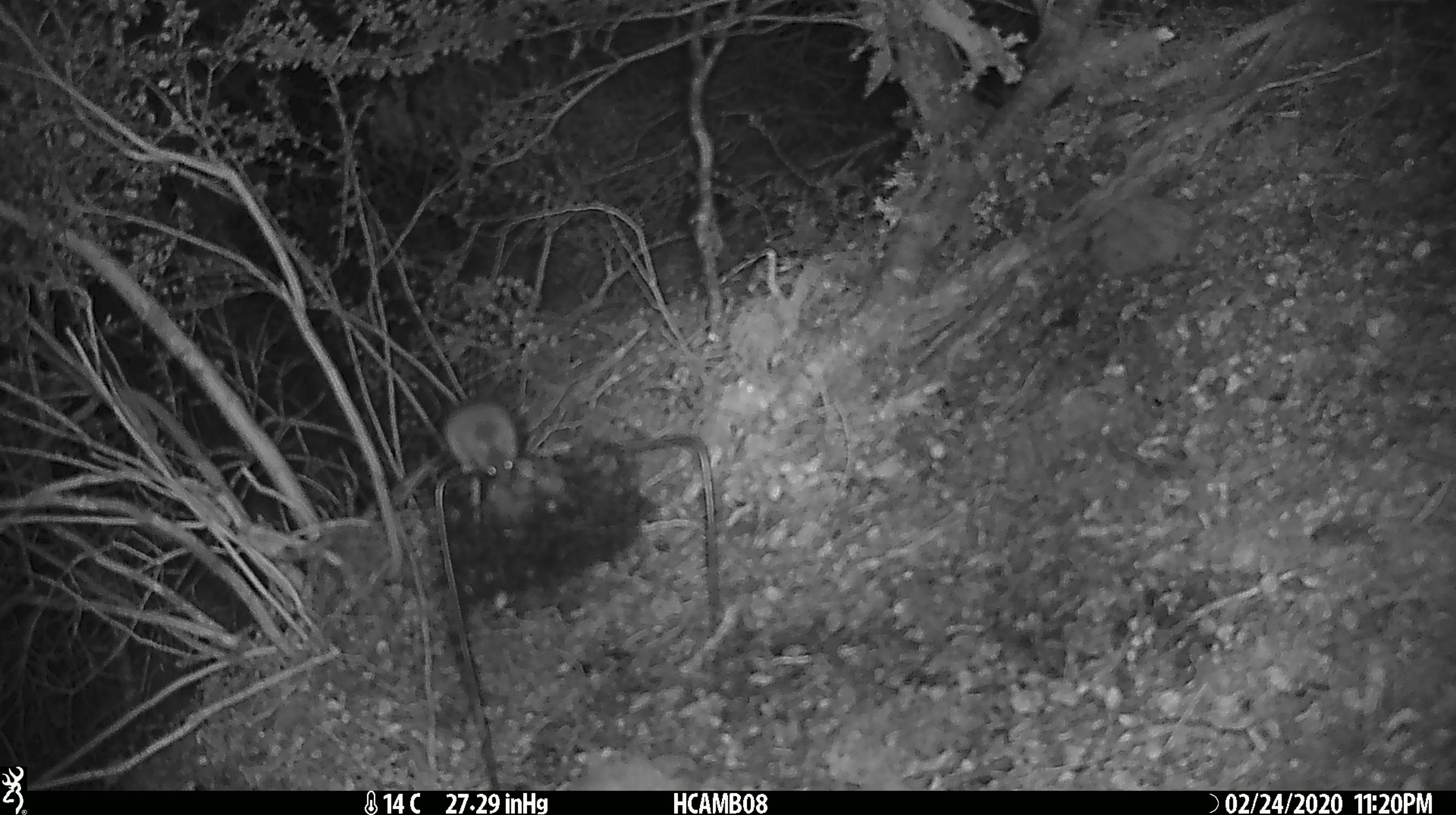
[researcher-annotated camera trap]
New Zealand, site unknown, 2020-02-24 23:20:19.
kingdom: Animalia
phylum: Chordata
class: Mammalia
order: Rodentia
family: Muridae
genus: Mus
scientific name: Mus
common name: mouse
Mouse (Mus).